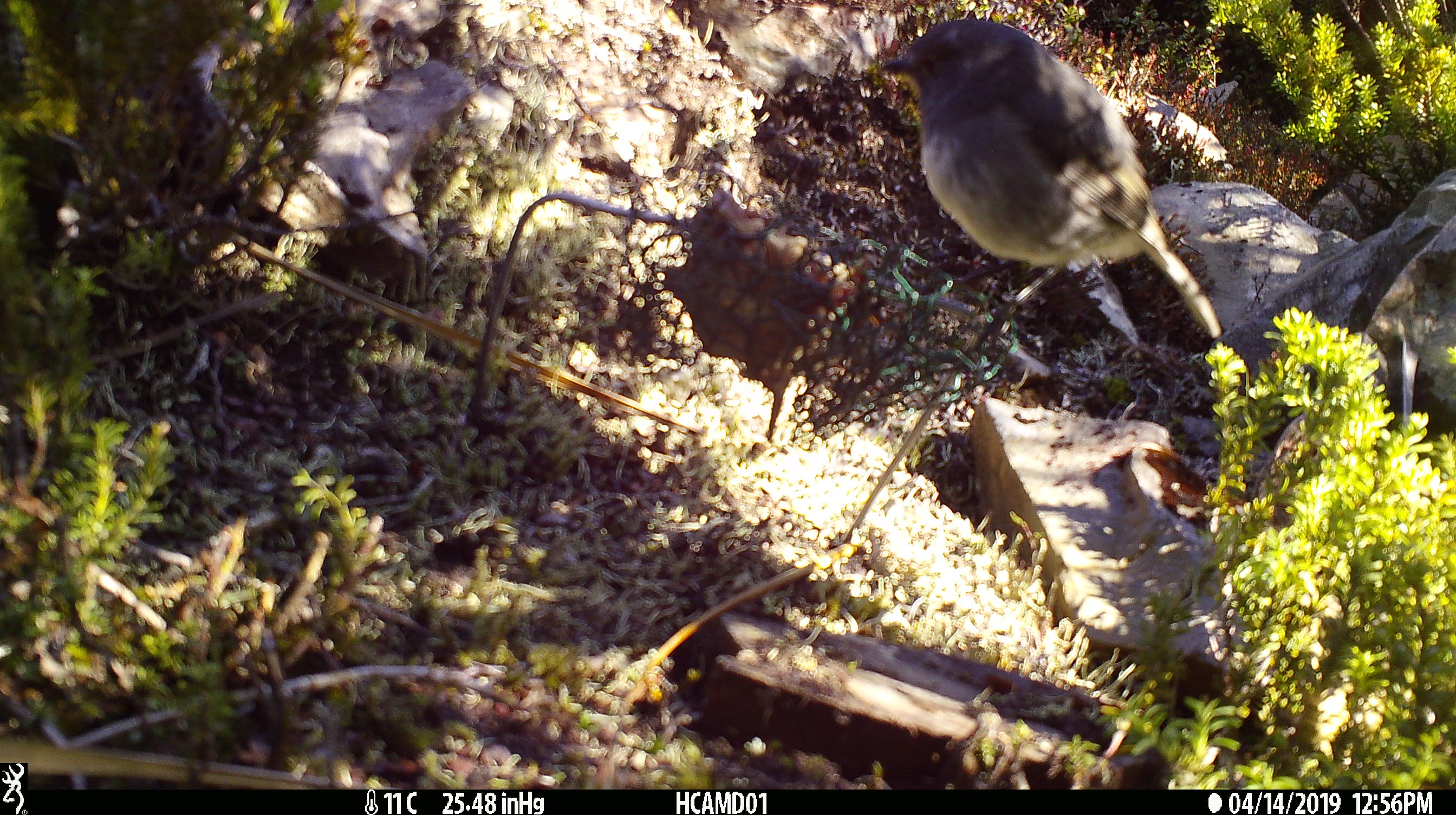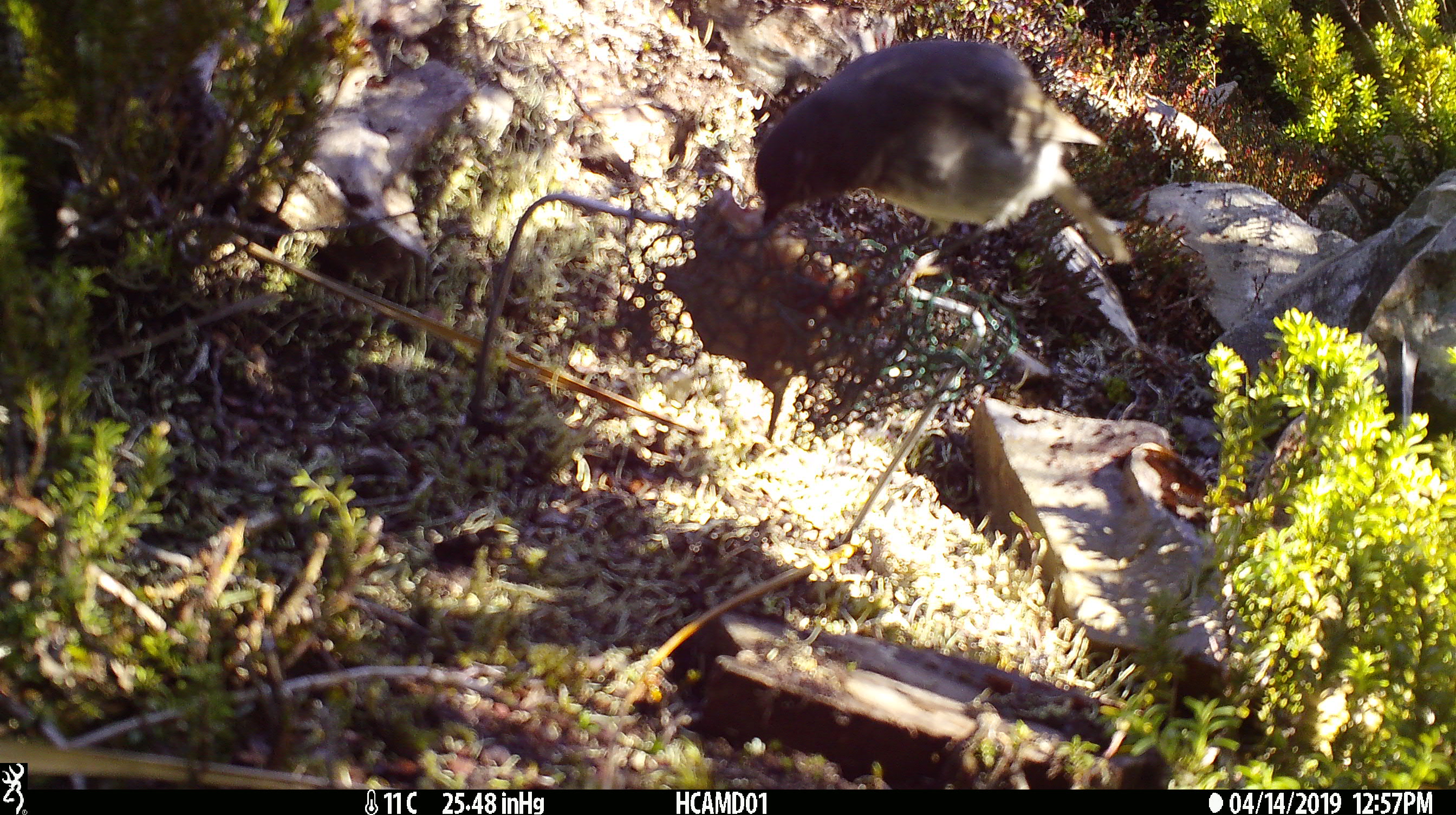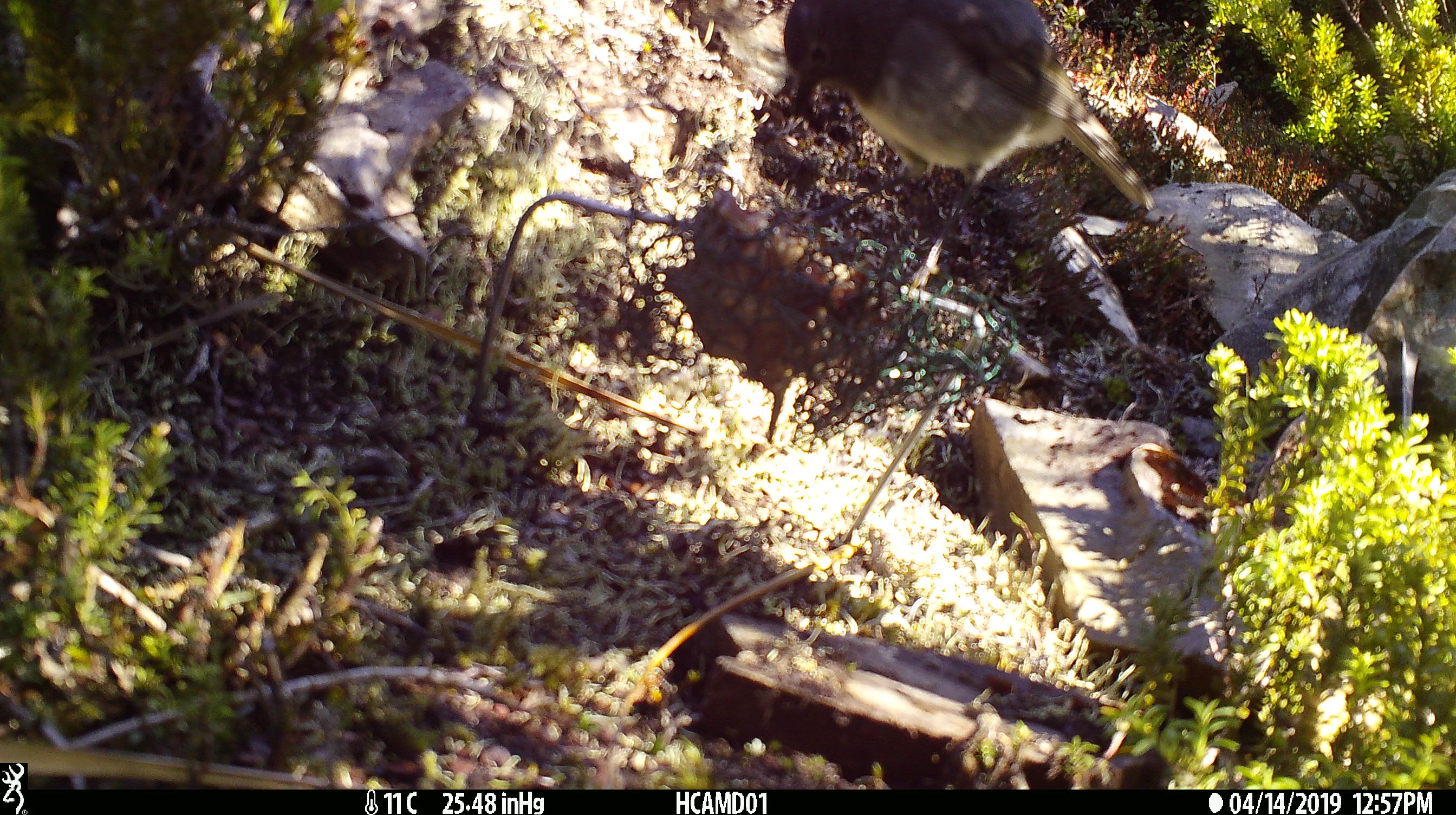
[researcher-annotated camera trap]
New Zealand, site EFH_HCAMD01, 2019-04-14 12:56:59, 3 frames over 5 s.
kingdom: Animalia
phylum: Chordata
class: Aves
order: Passeriformes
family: Petroicidae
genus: Petroica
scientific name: Petroica australis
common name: new zealand robin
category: robin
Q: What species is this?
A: Robin (new zealand robin) (Petroica australis).